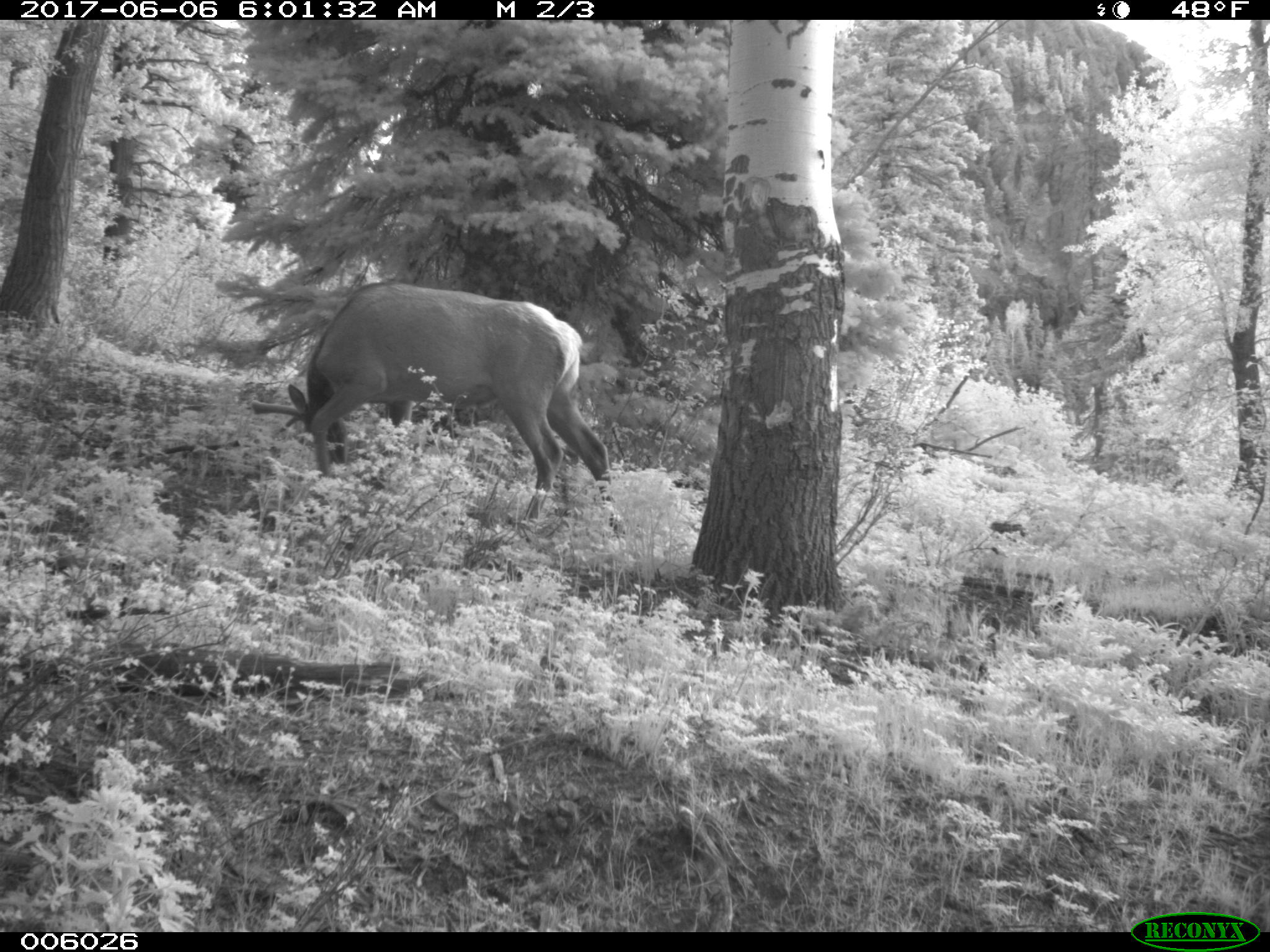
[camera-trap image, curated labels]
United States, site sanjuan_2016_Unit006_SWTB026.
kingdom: Animalia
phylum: Chordata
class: Mammalia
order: Artiodactyla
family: Cervidae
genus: Cervus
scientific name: Cervus elaphus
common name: red deer